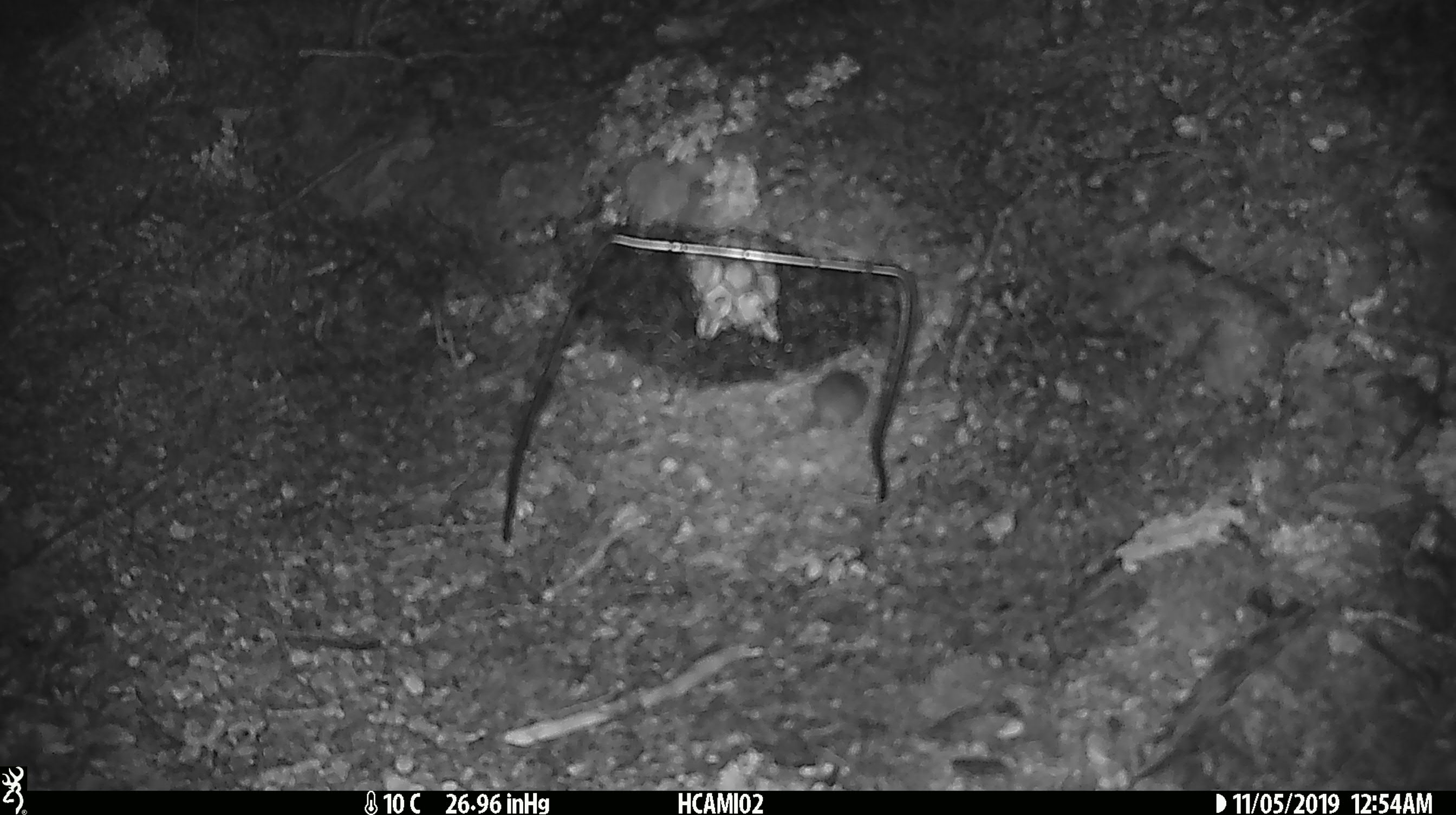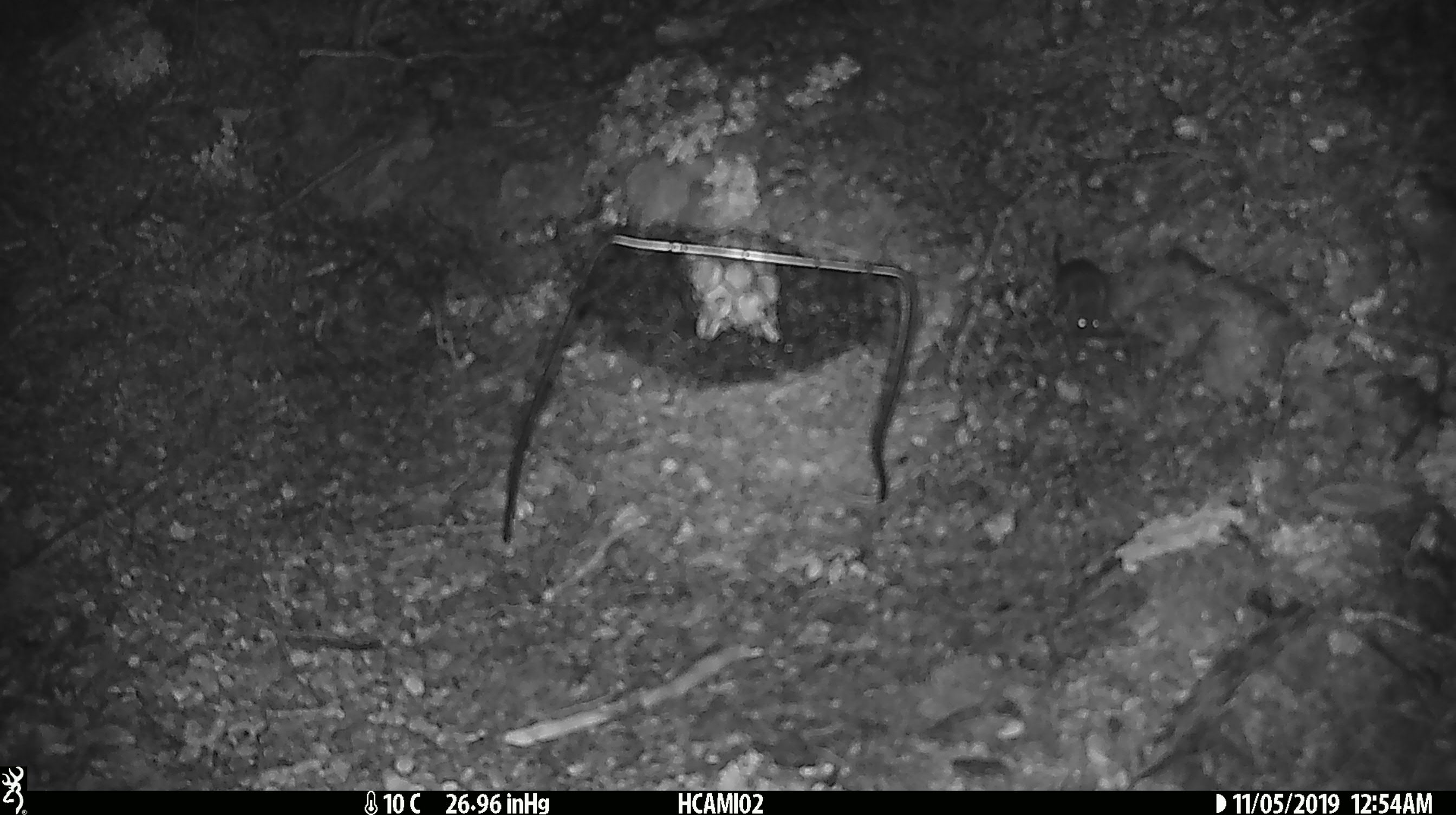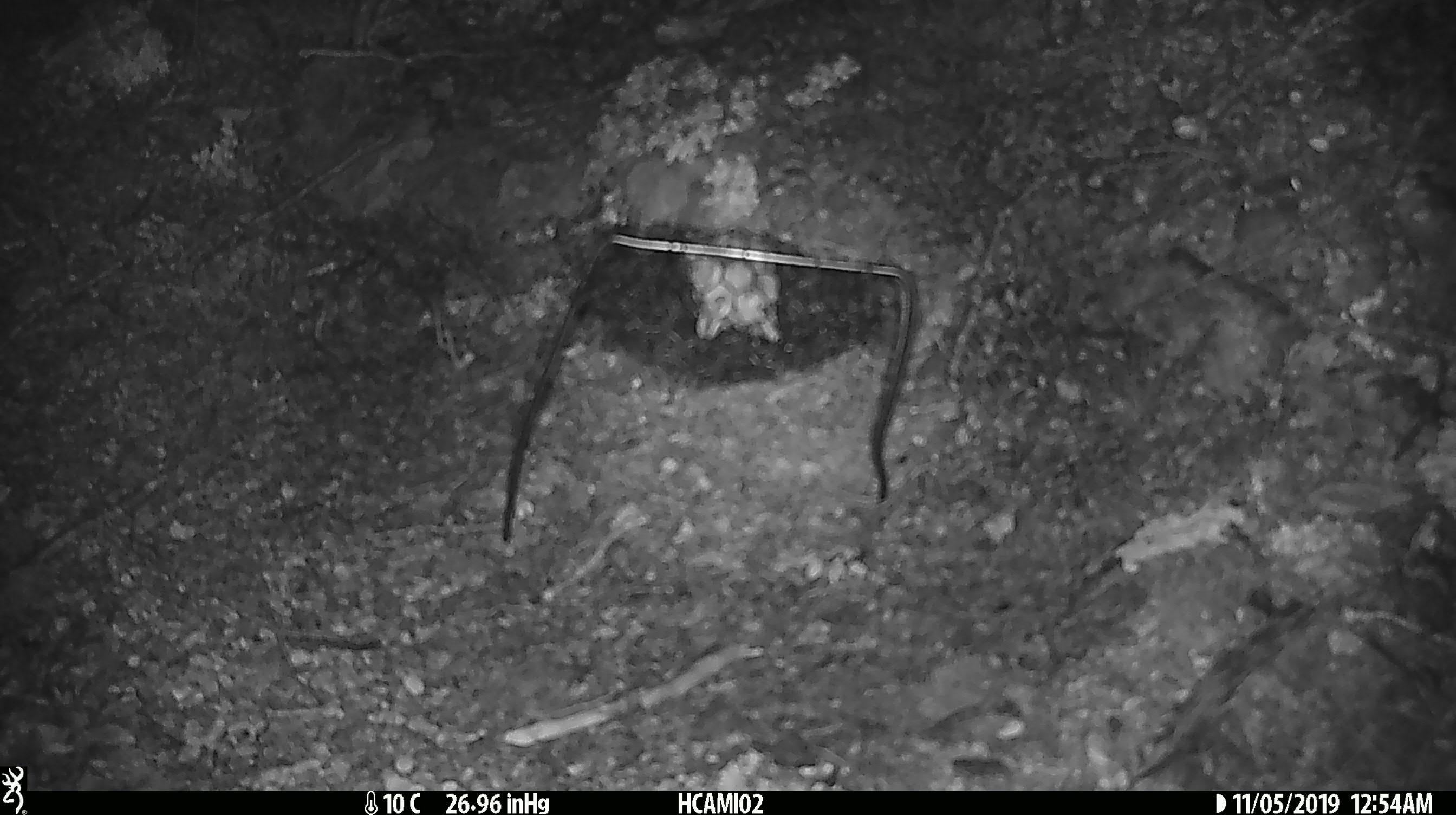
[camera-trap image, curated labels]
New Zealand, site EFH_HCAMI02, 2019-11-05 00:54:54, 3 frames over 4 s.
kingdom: Animalia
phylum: Chordata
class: Mammalia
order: Rodentia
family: Muridae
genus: Mus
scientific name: Mus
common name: mouse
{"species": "mouse (Mus)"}